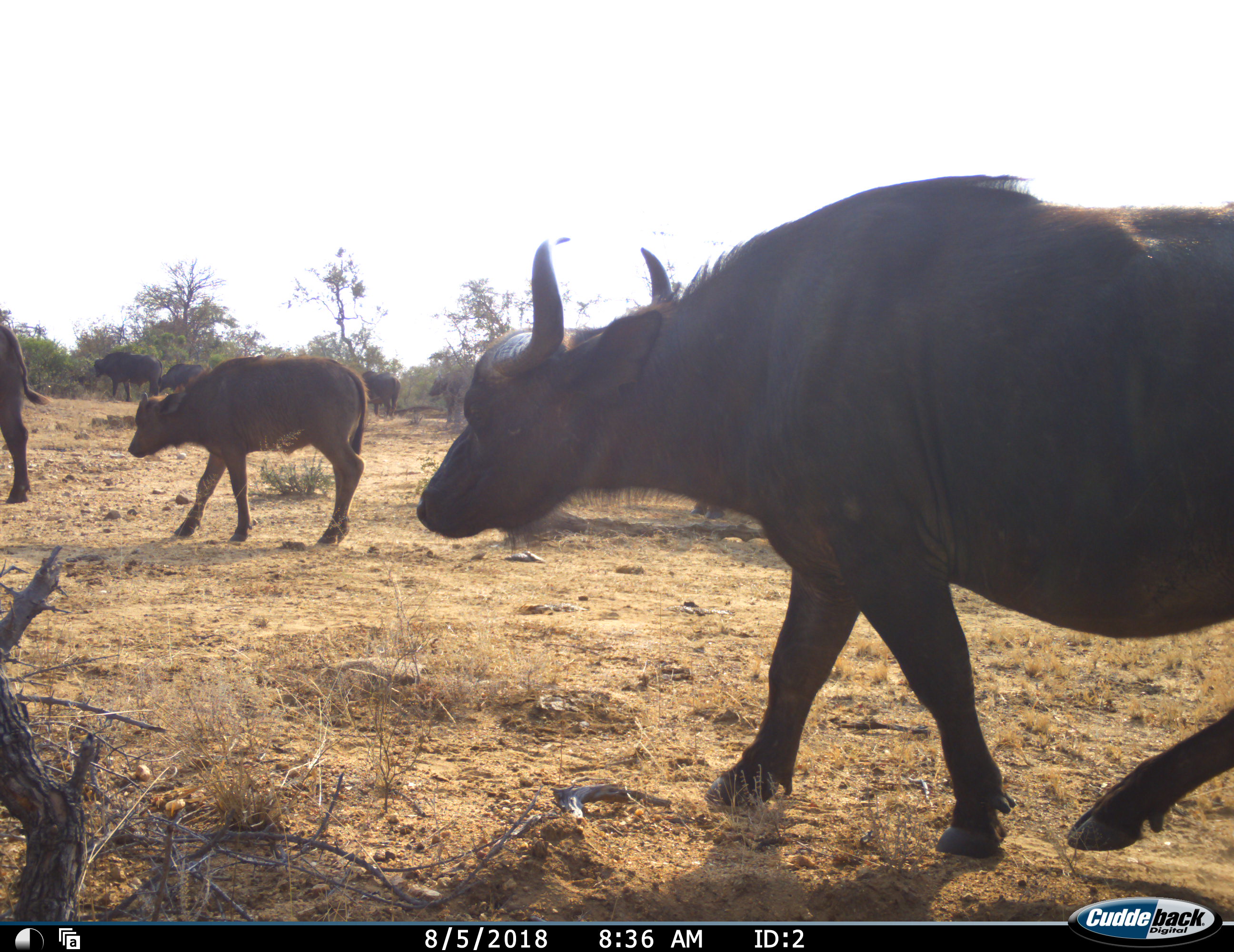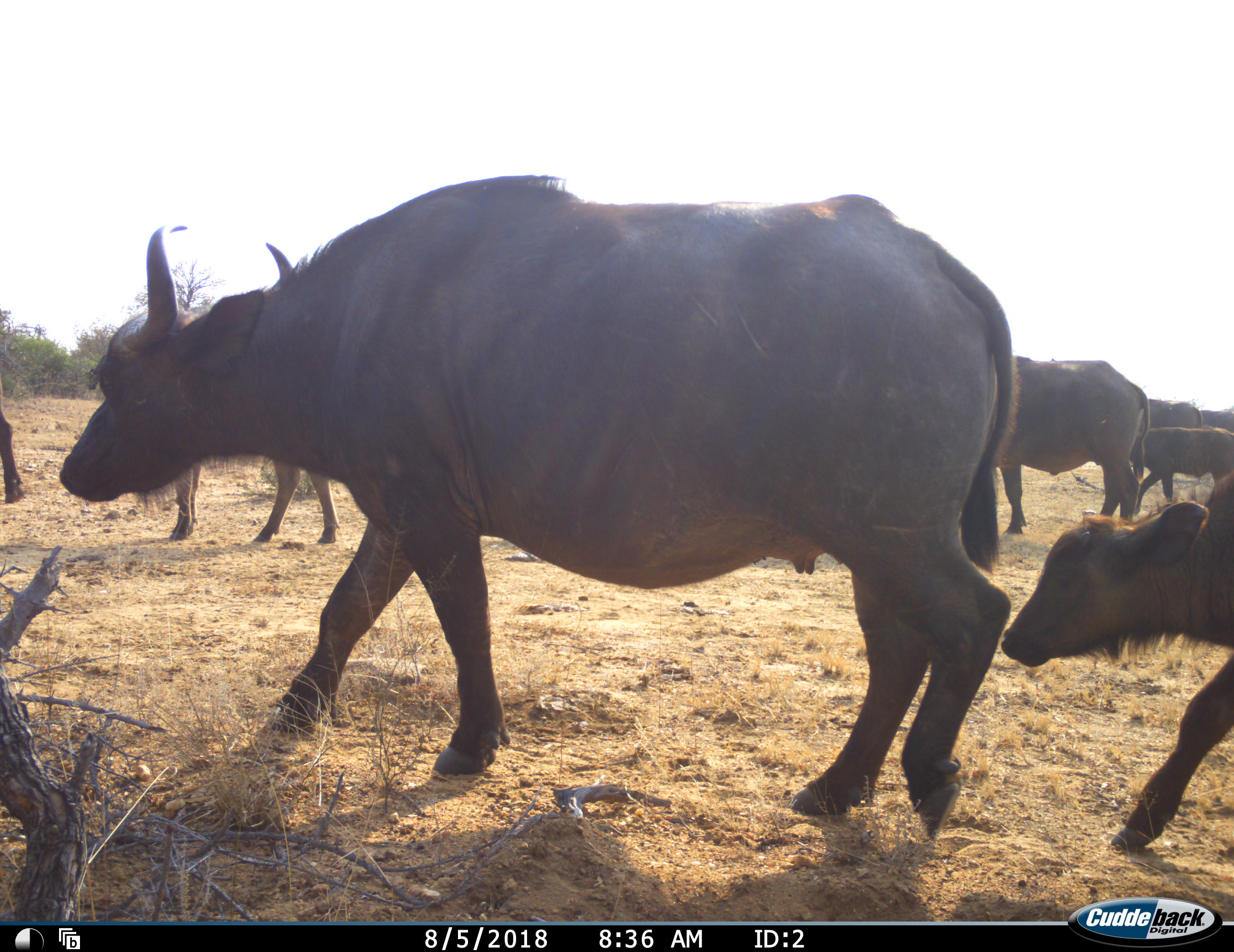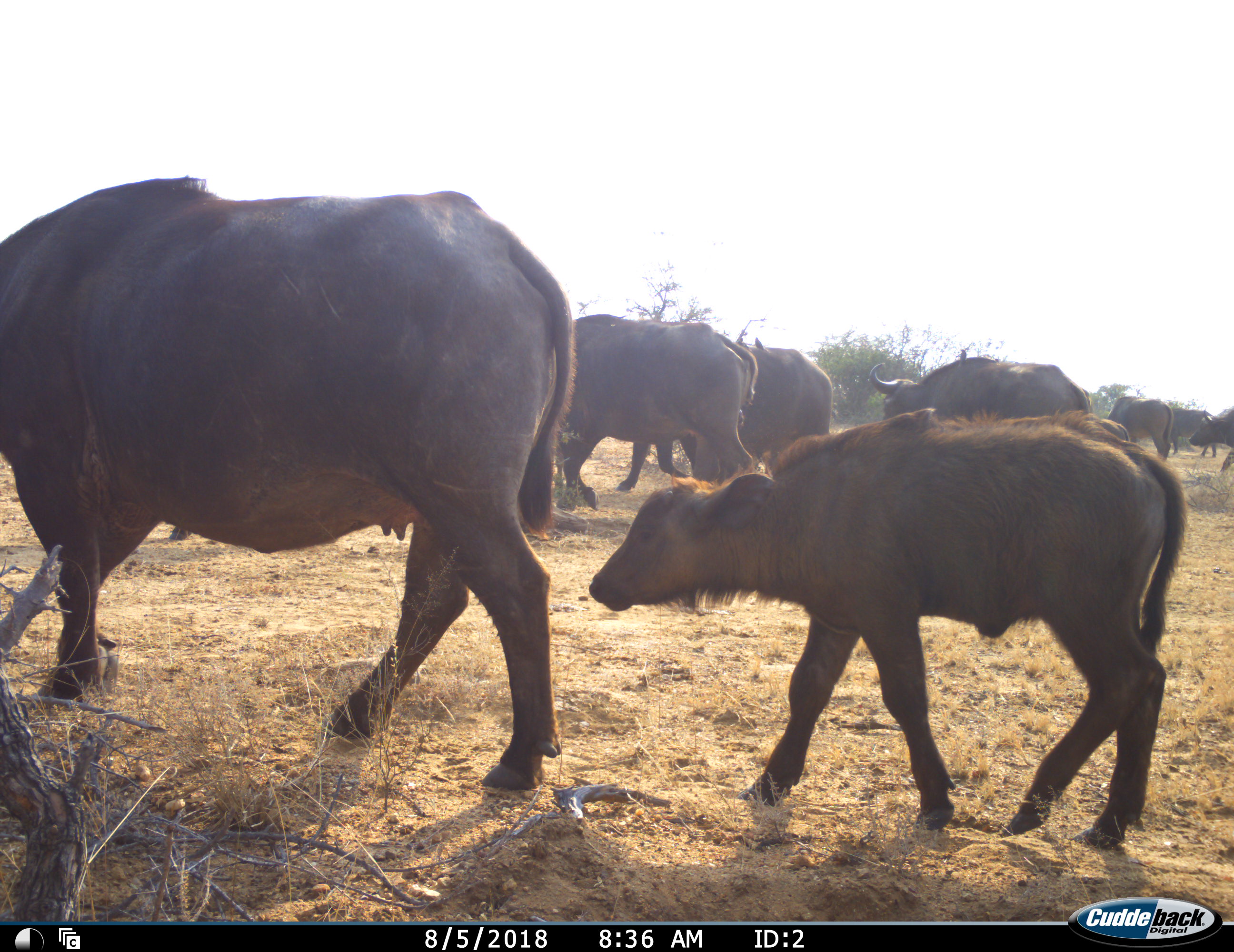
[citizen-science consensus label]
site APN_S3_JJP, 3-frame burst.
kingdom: Animalia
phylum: Chordata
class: Mammalia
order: Artiodactyla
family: Bovidae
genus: Syncerus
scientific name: Syncerus caffer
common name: african buffalo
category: buffalo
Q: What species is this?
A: Buffalo (african buffalo) (Syncerus caffer).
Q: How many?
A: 11-50.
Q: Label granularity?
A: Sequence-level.